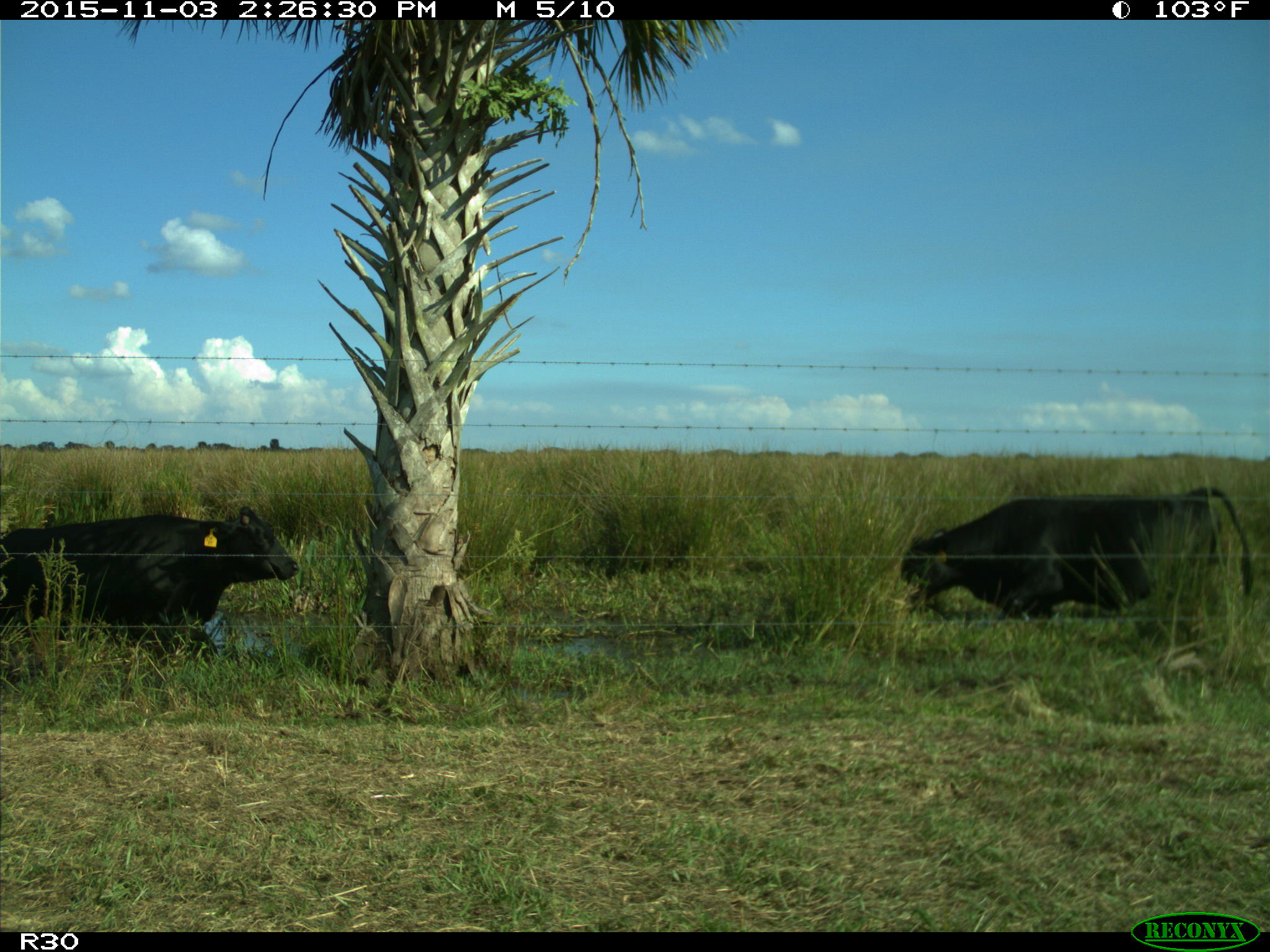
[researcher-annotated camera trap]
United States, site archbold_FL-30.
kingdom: Animalia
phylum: Chordata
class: Mammalia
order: Artiodactyla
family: Bovidae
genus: Bos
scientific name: Bos taurus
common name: domestic cow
Bos taurus (domestic cow).